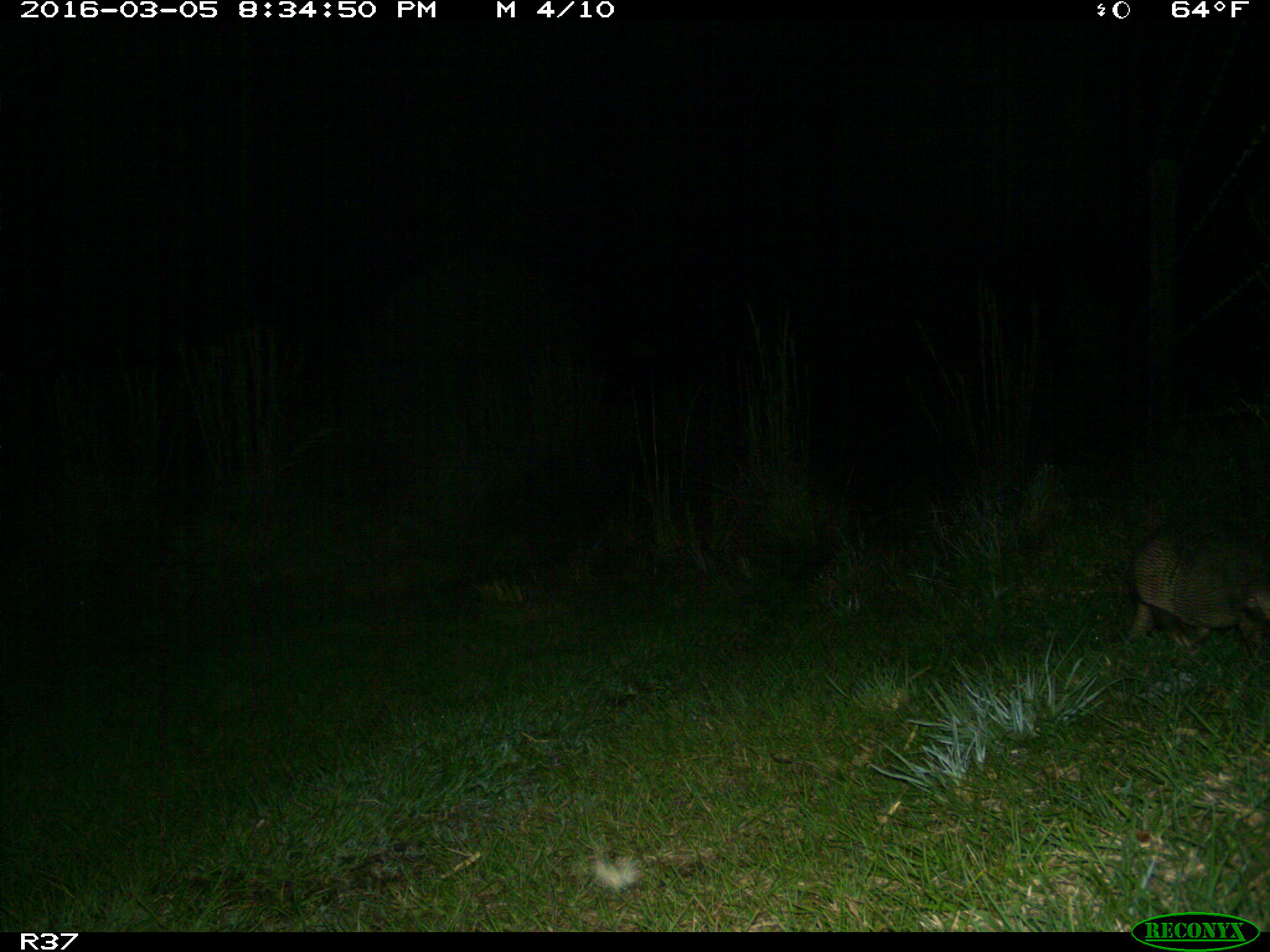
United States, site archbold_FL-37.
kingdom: Animalia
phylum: Chordata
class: Mammalia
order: Cingulata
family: Dasypodidae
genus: Dasypus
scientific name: Dasypus novemcinctus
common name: nine-banded armadillo